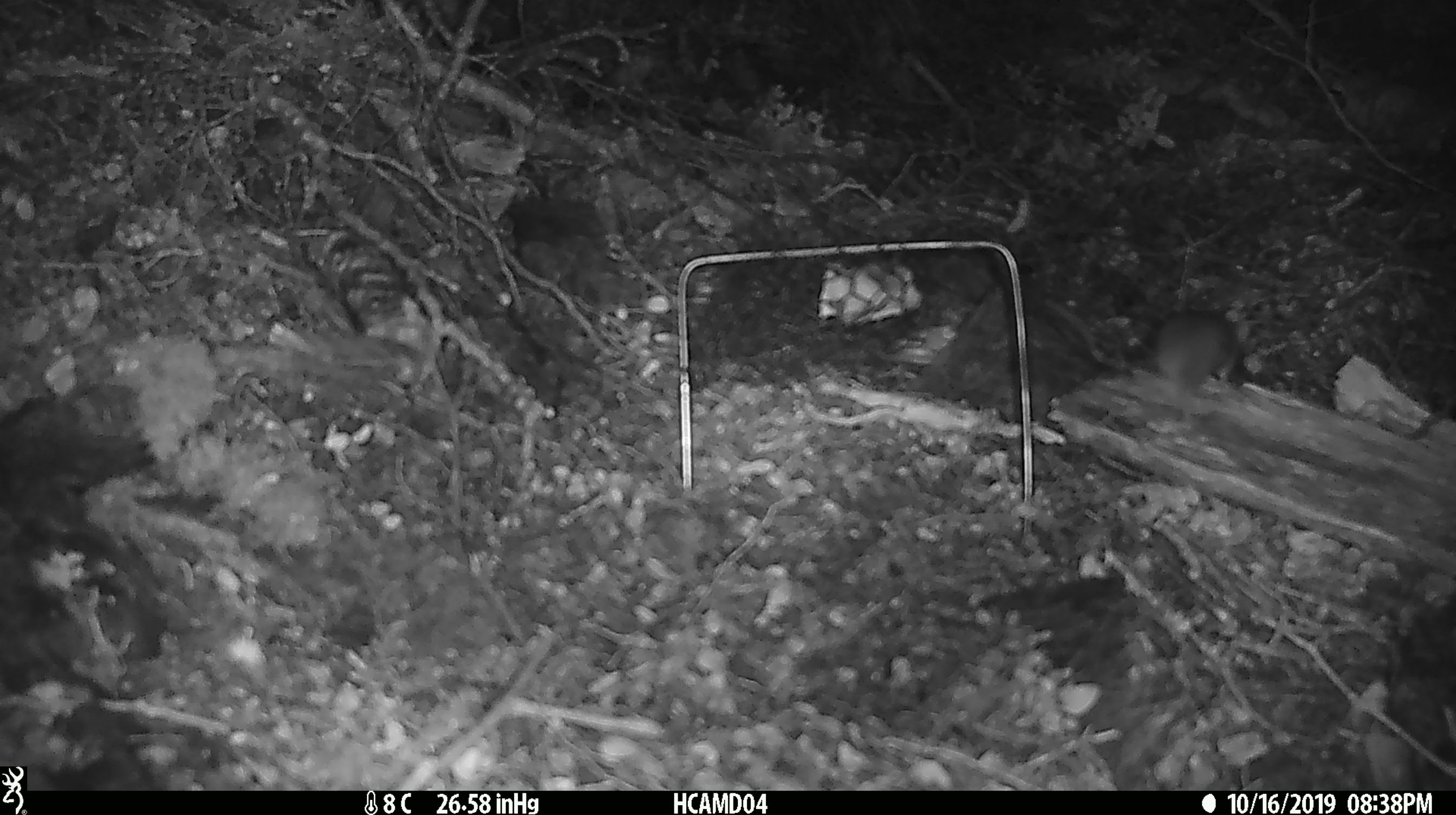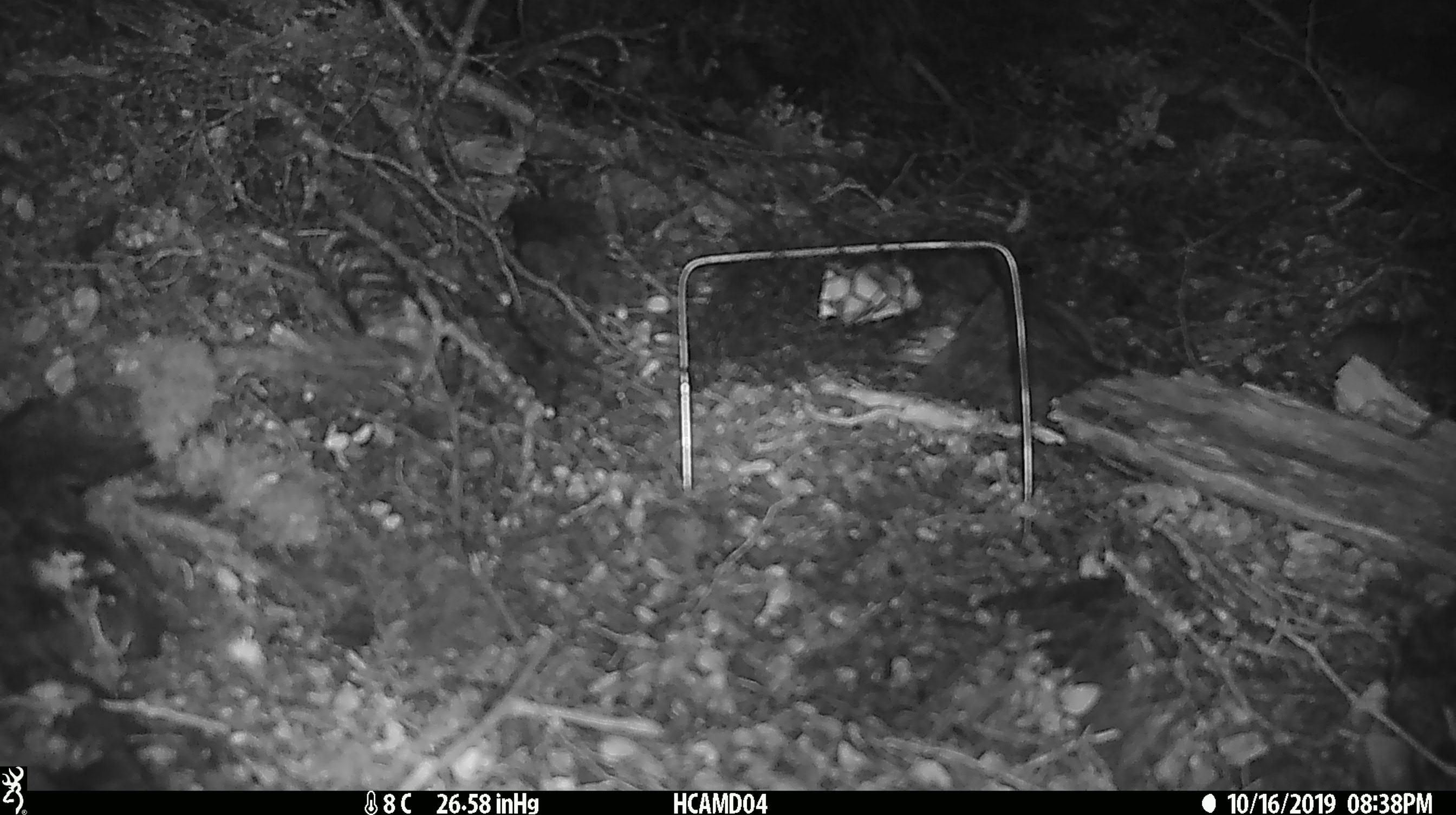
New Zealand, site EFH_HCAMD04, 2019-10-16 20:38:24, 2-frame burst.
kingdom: Animalia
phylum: Chordata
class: Mammalia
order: Rodentia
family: Muridae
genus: Mus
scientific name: Mus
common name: mouse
Mouse (Mus).